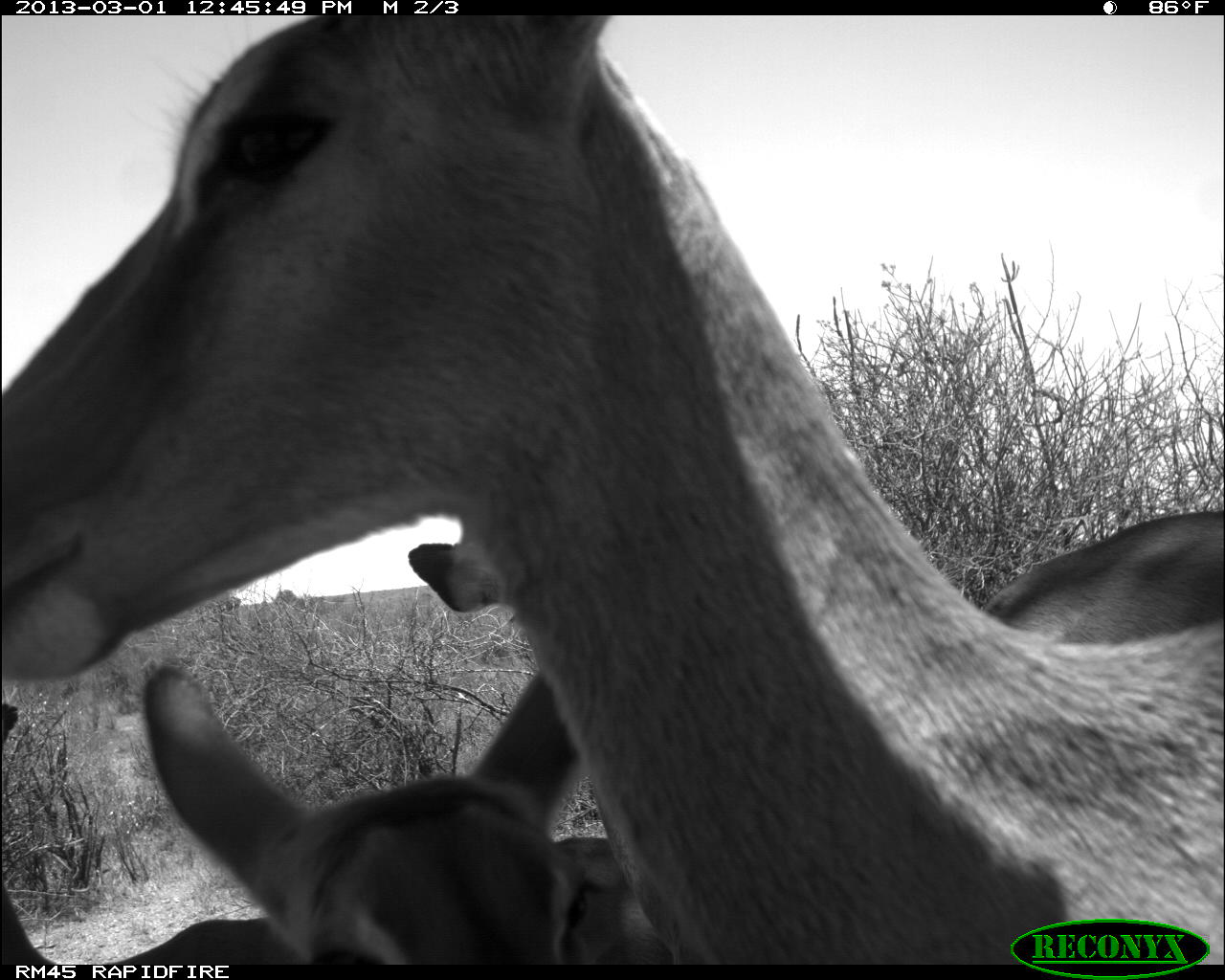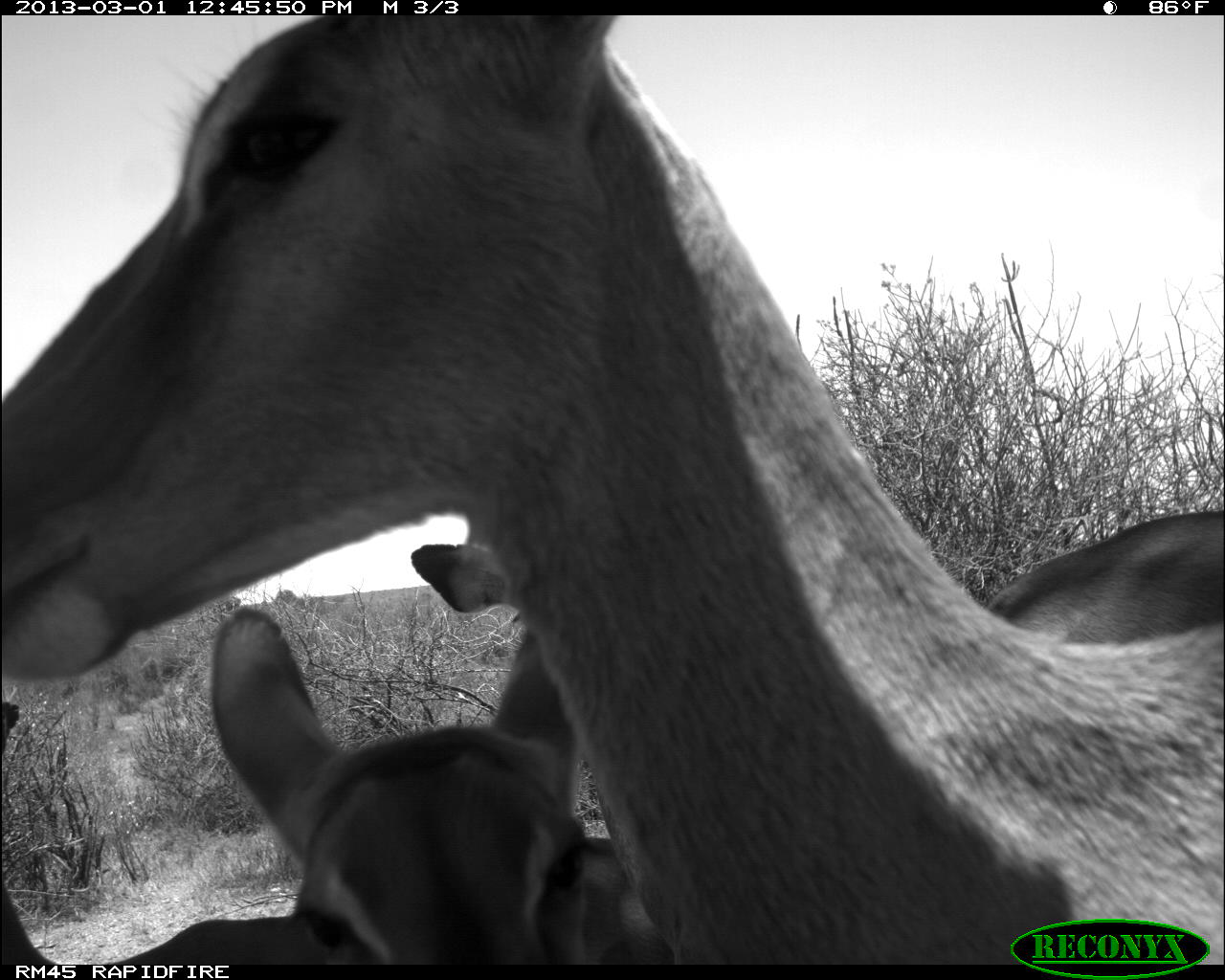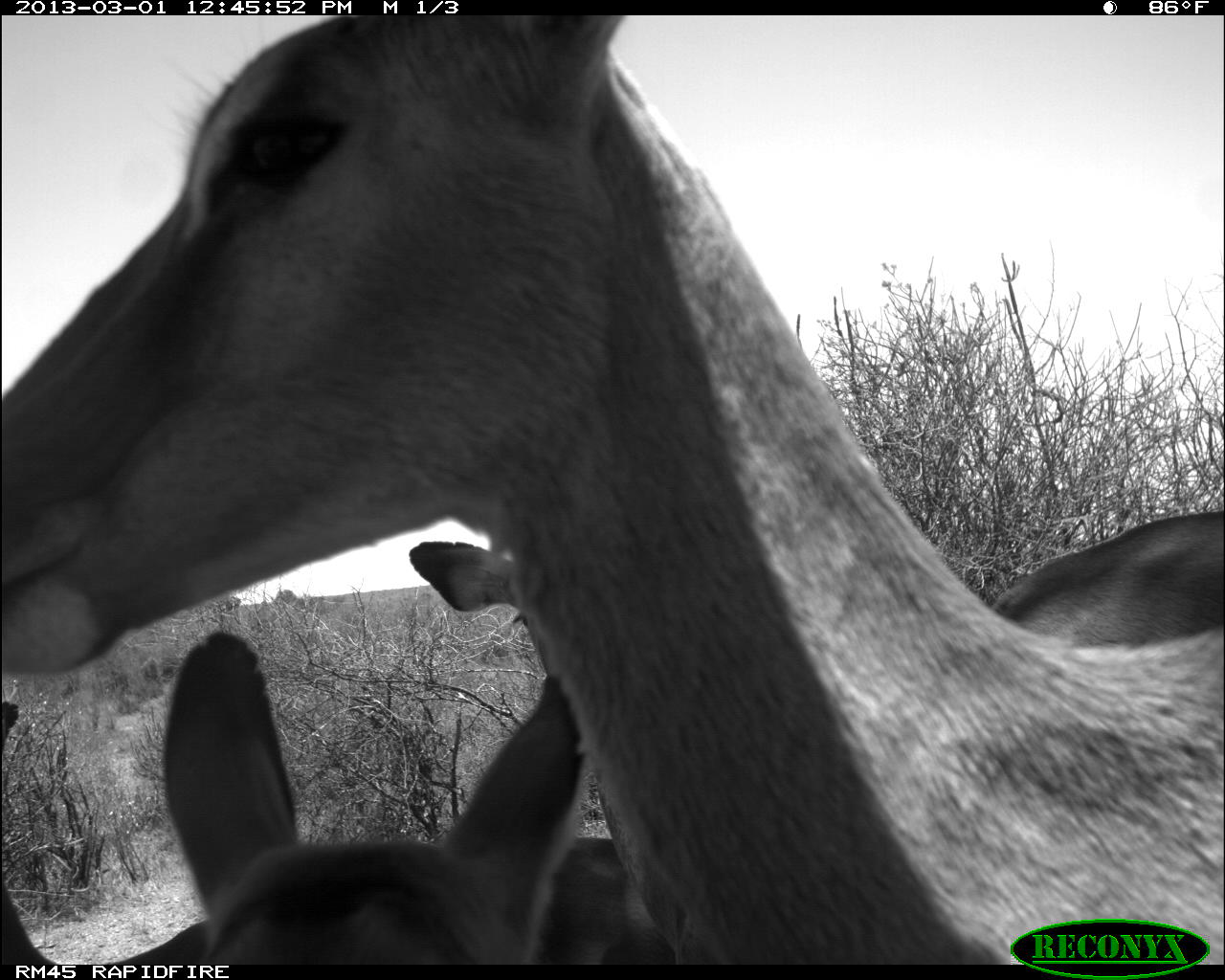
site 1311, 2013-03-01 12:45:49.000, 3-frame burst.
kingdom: Animalia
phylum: Chordata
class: Mammalia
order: Artiodactyla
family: Bovidae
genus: Aepyceros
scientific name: Aepyceros melampus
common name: impala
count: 4